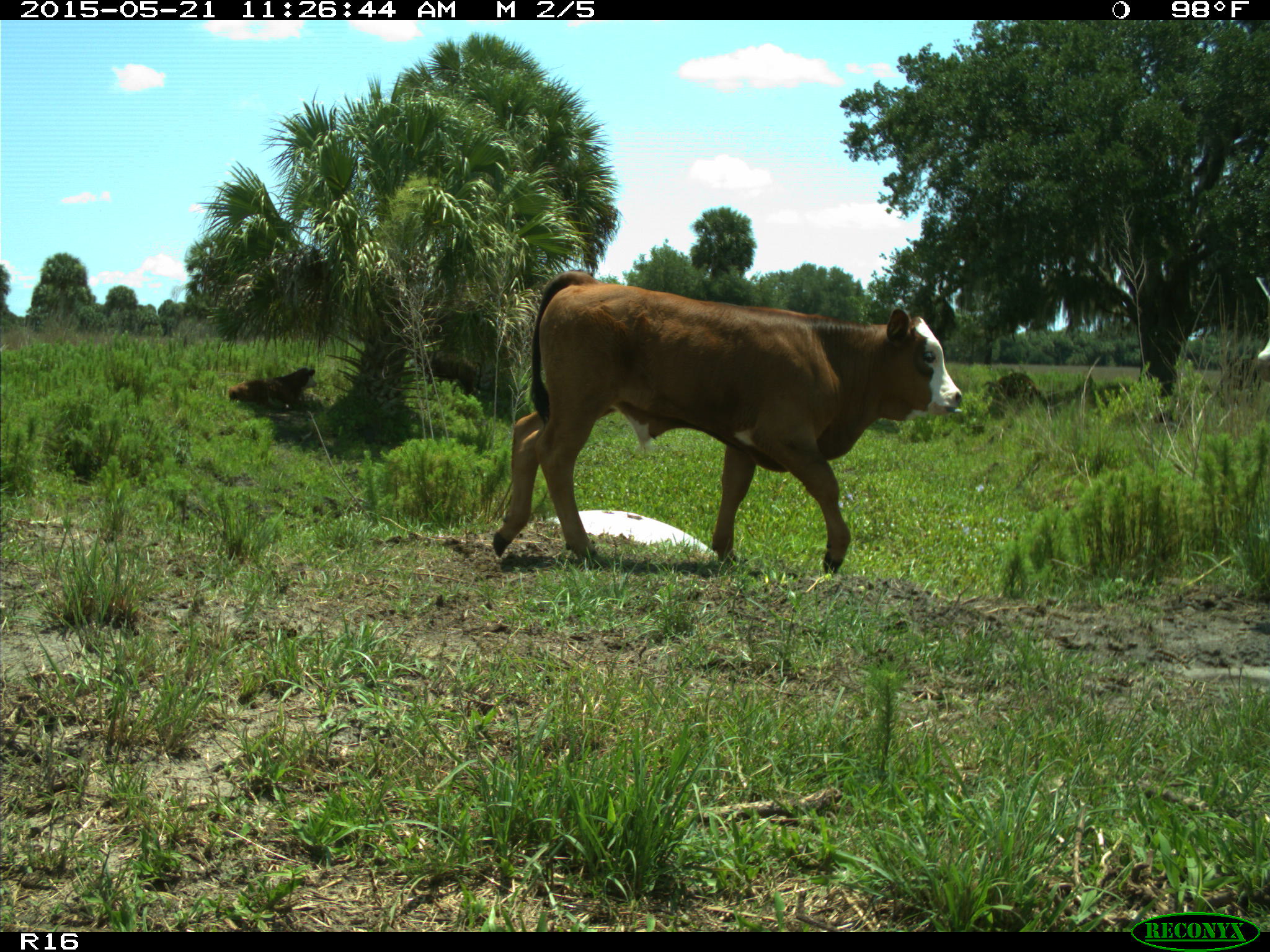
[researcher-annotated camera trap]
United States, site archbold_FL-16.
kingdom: Animalia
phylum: Chordata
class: Mammalia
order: Artiodactyla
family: Bovidae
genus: Bos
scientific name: Bos taurus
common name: domestic cow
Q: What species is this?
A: Bos taurus (domestic cow).